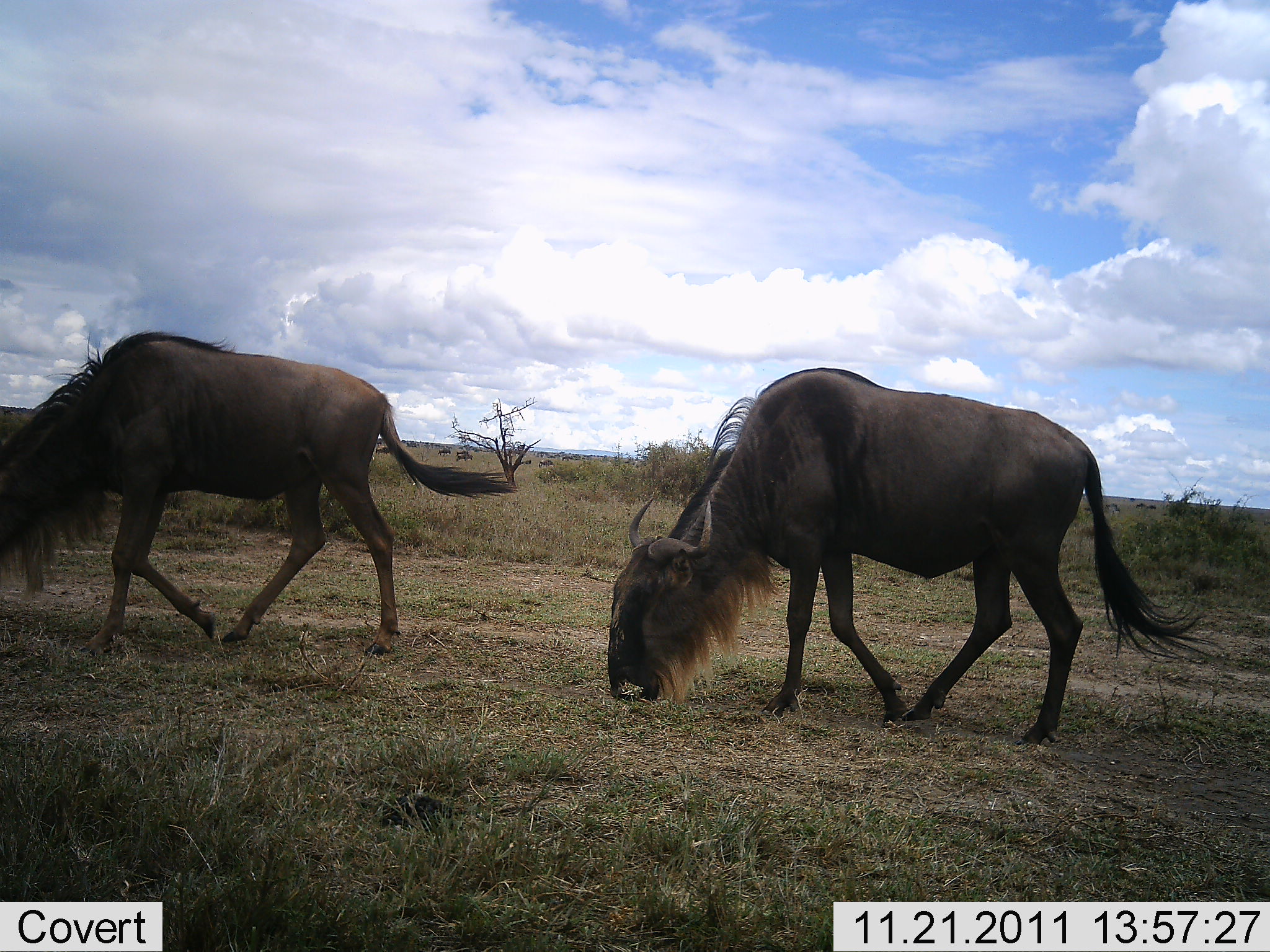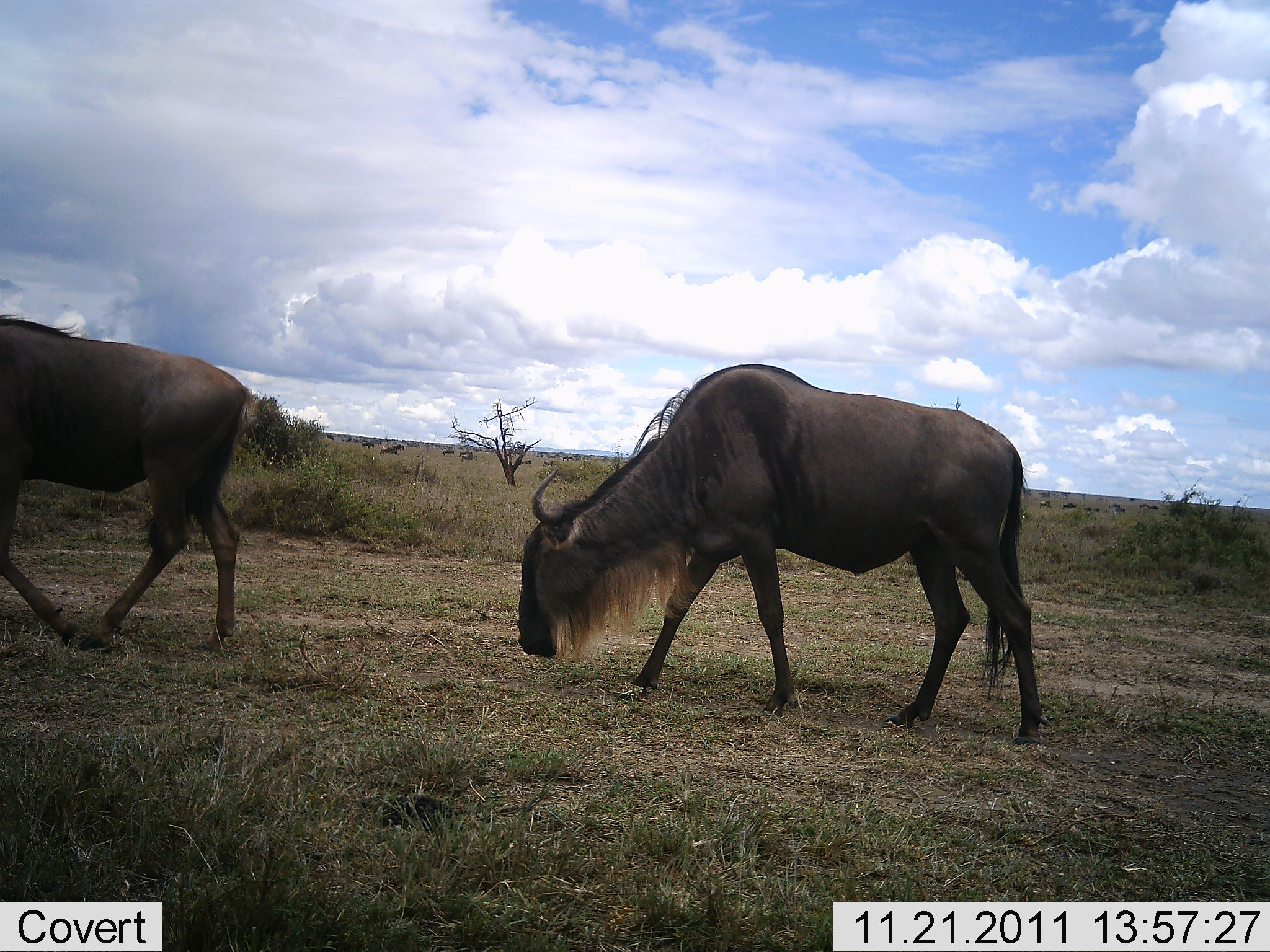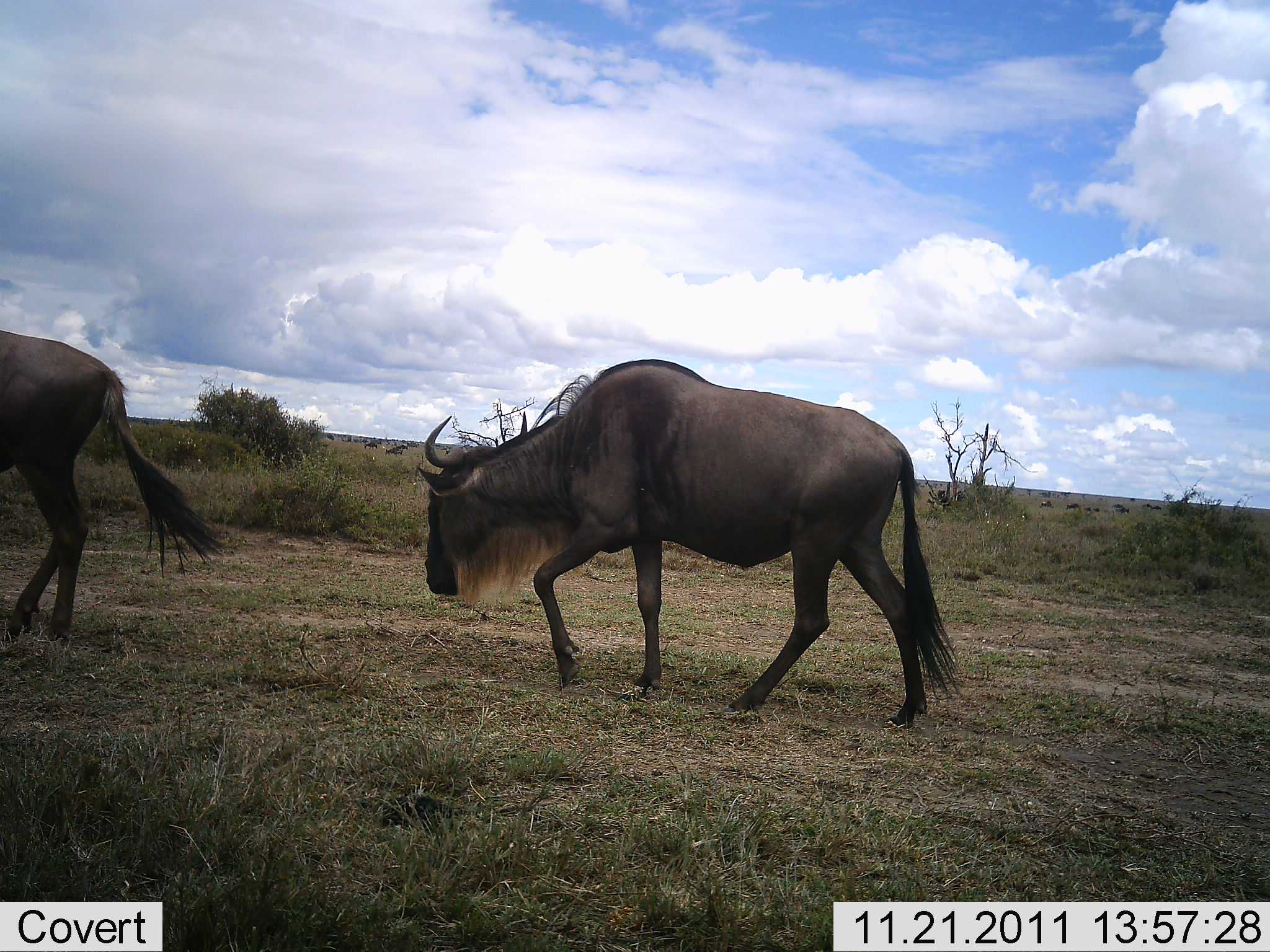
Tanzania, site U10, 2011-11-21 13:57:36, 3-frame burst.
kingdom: Animalia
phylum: Chordata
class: Mammalia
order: Artiodactyla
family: Bovidae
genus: Connochaetes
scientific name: Connochaetes taurinus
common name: blue wildebeest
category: wildebeest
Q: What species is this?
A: Wildebeest (blue wildebeest) (Connochaetes taurinus).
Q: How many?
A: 2.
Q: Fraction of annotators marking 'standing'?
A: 7%.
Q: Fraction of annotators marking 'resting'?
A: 0%.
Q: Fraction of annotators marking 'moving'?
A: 87%.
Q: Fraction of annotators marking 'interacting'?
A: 0%.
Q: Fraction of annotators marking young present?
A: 0%.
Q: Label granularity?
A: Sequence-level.